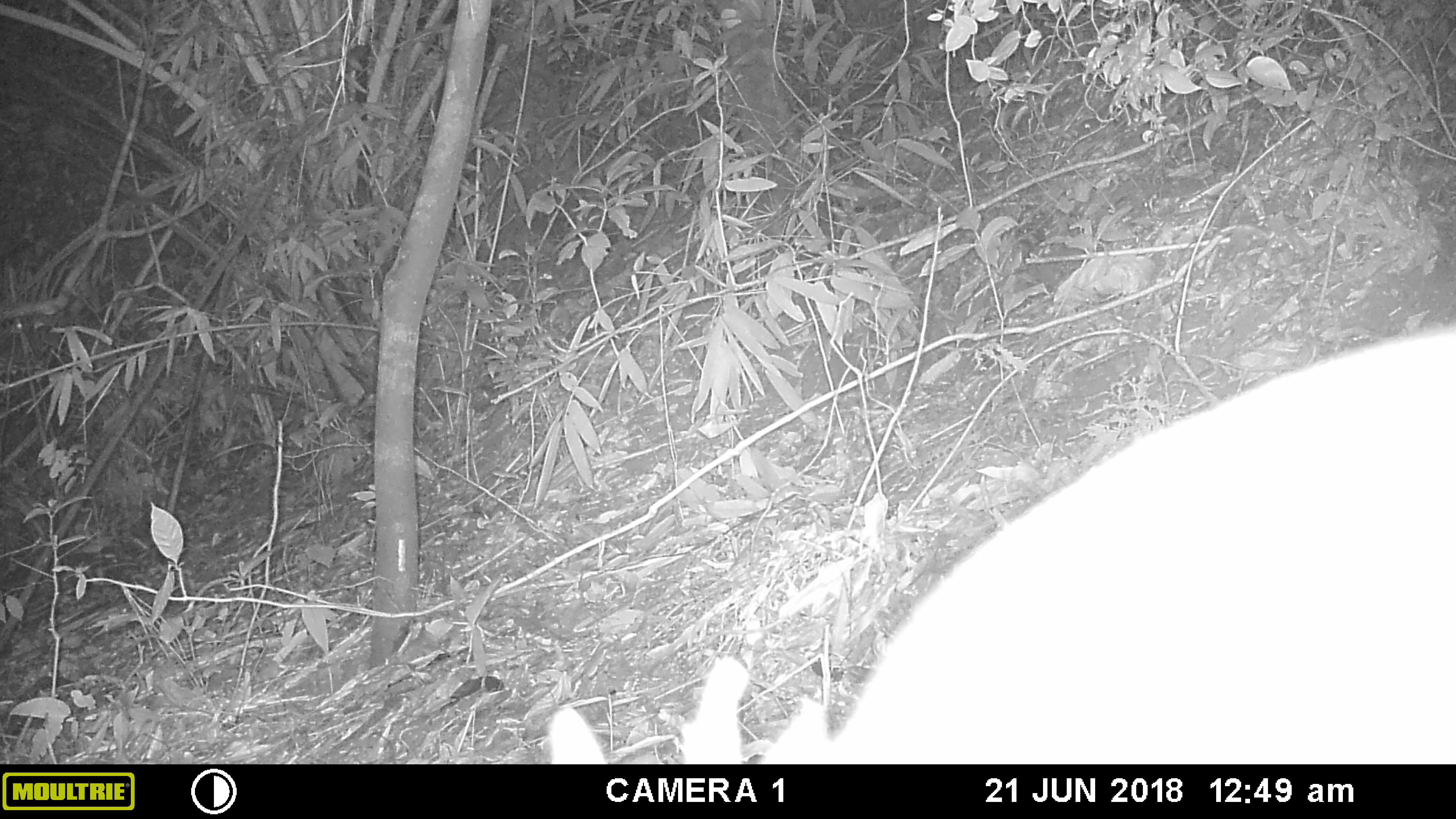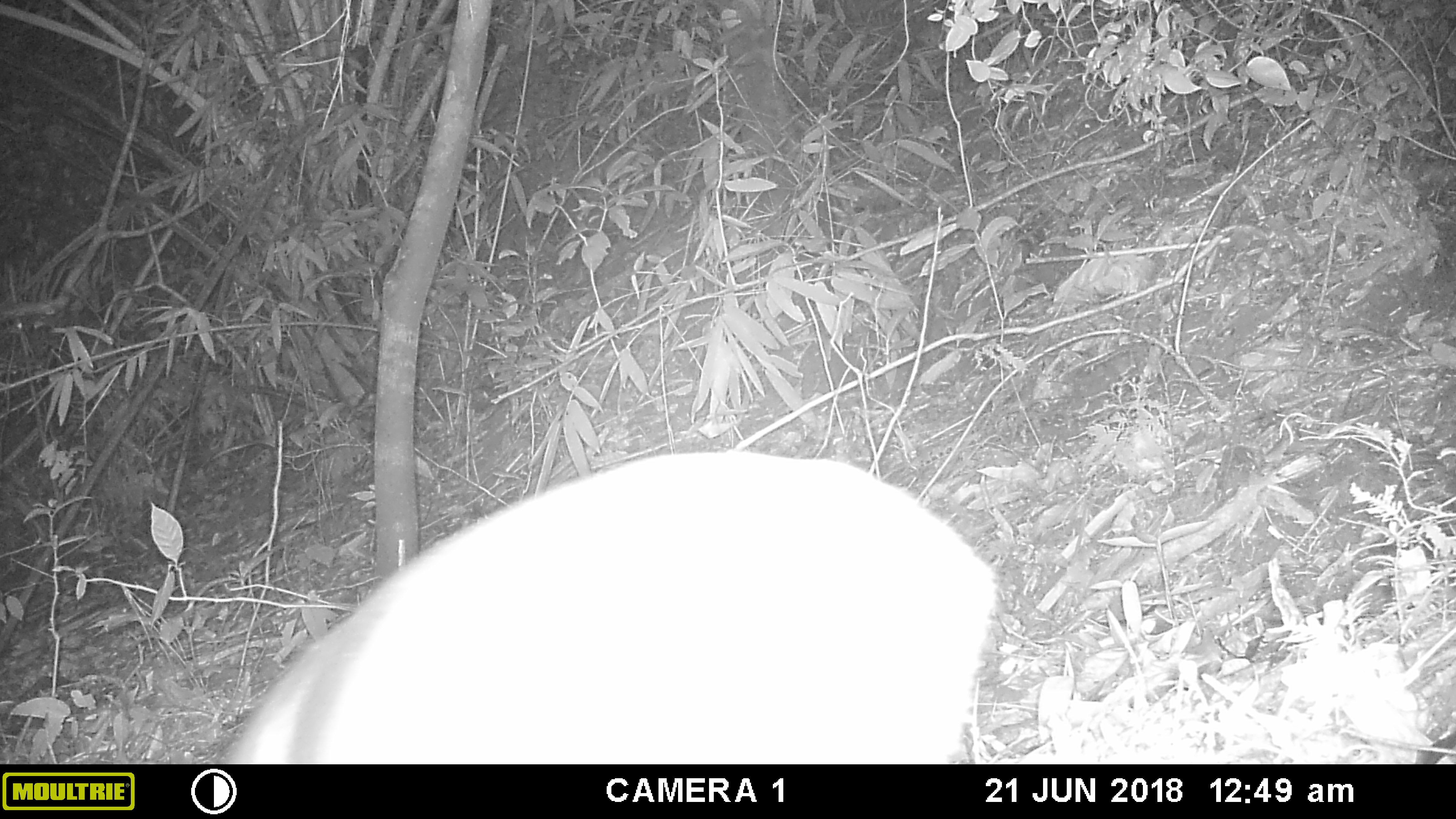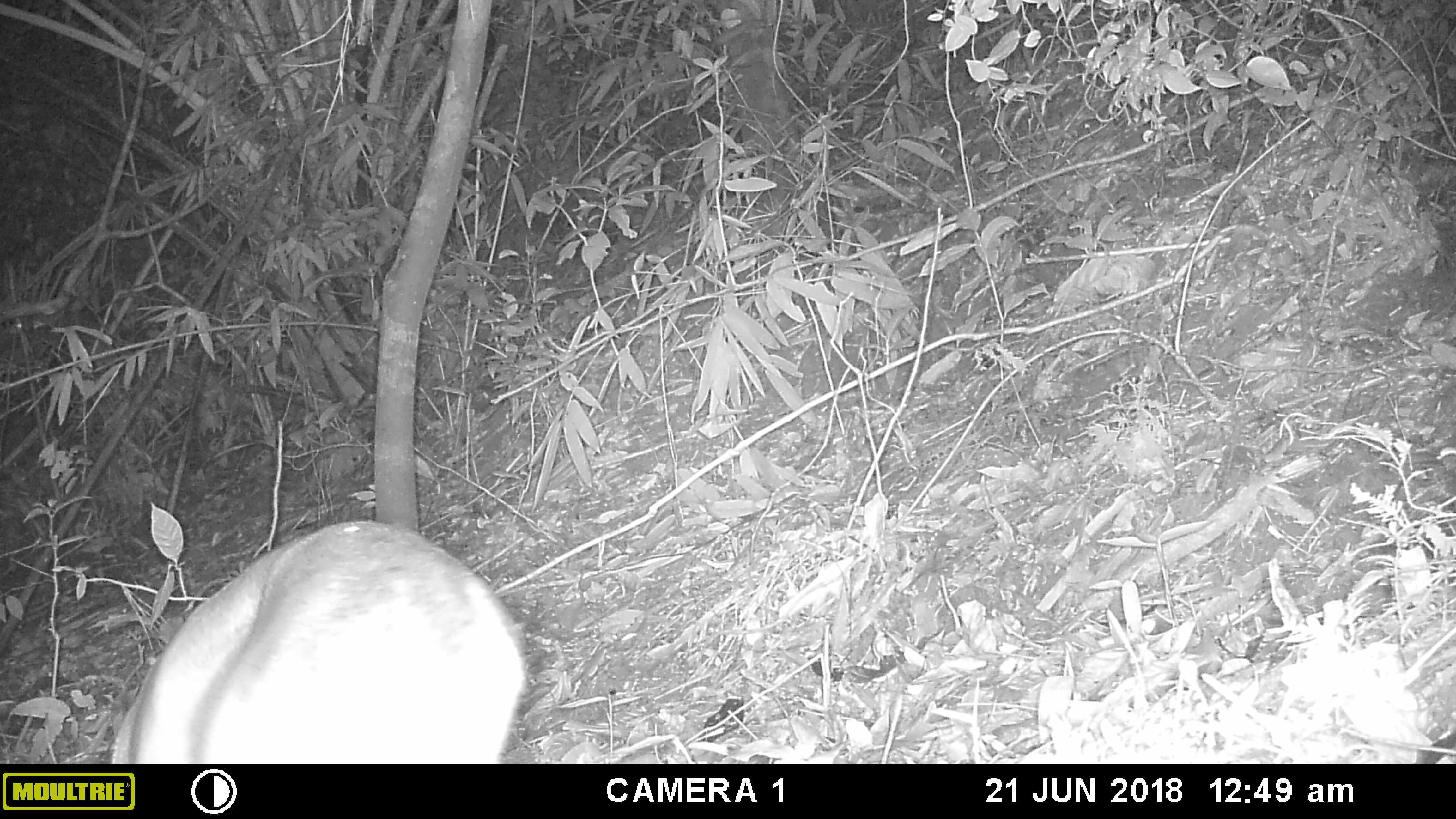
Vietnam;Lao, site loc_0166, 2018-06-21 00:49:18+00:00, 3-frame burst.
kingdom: Animalia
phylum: Chordata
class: Mammalia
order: Artiodactyla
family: Cervidae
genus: Muntiacus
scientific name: Muntiacus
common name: muntjacs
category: unidentified muntjac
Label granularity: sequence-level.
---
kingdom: Animalia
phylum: Chordata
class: Mammalia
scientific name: Mammalia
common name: mammal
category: unidentified mammal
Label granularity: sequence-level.